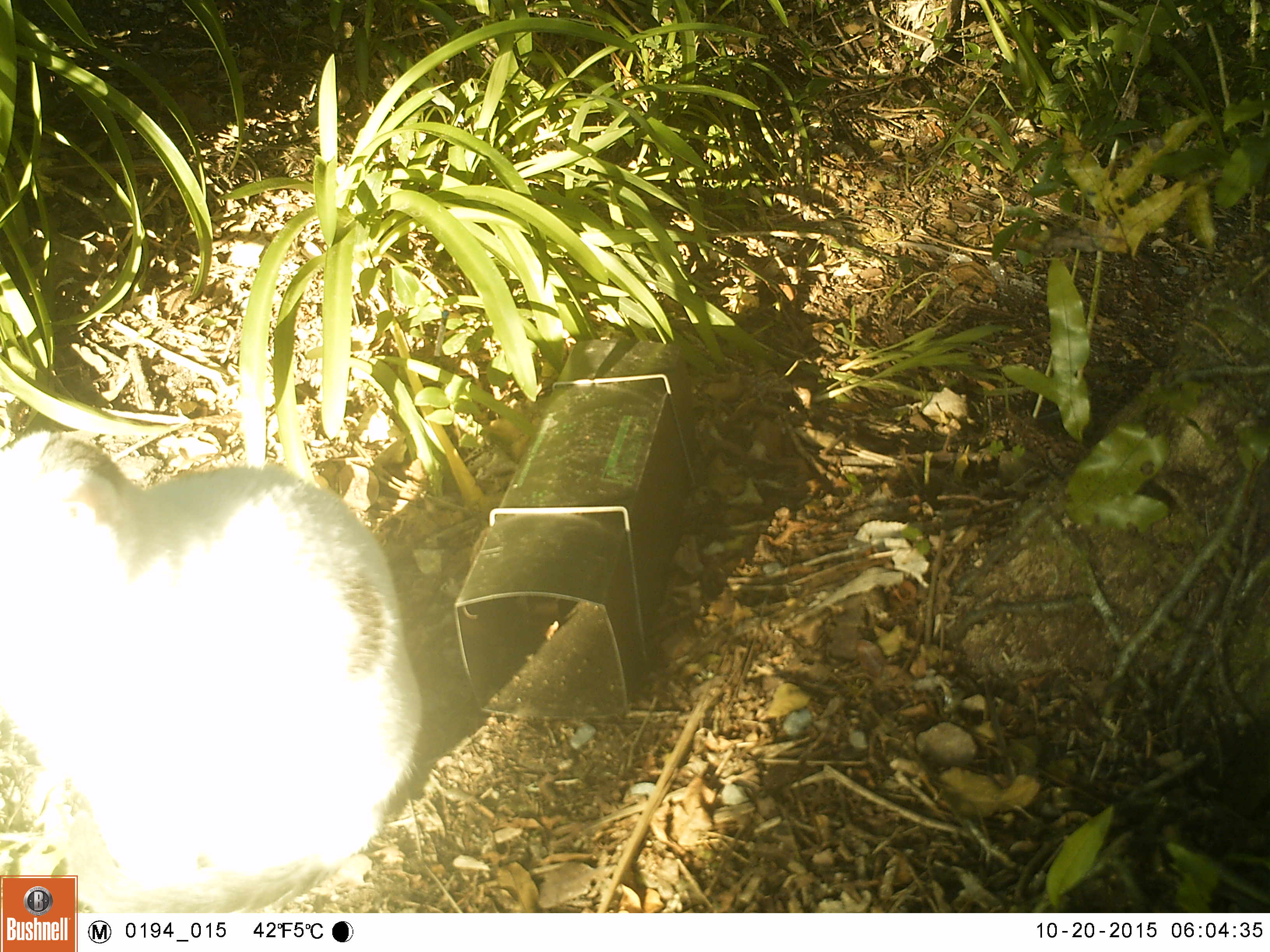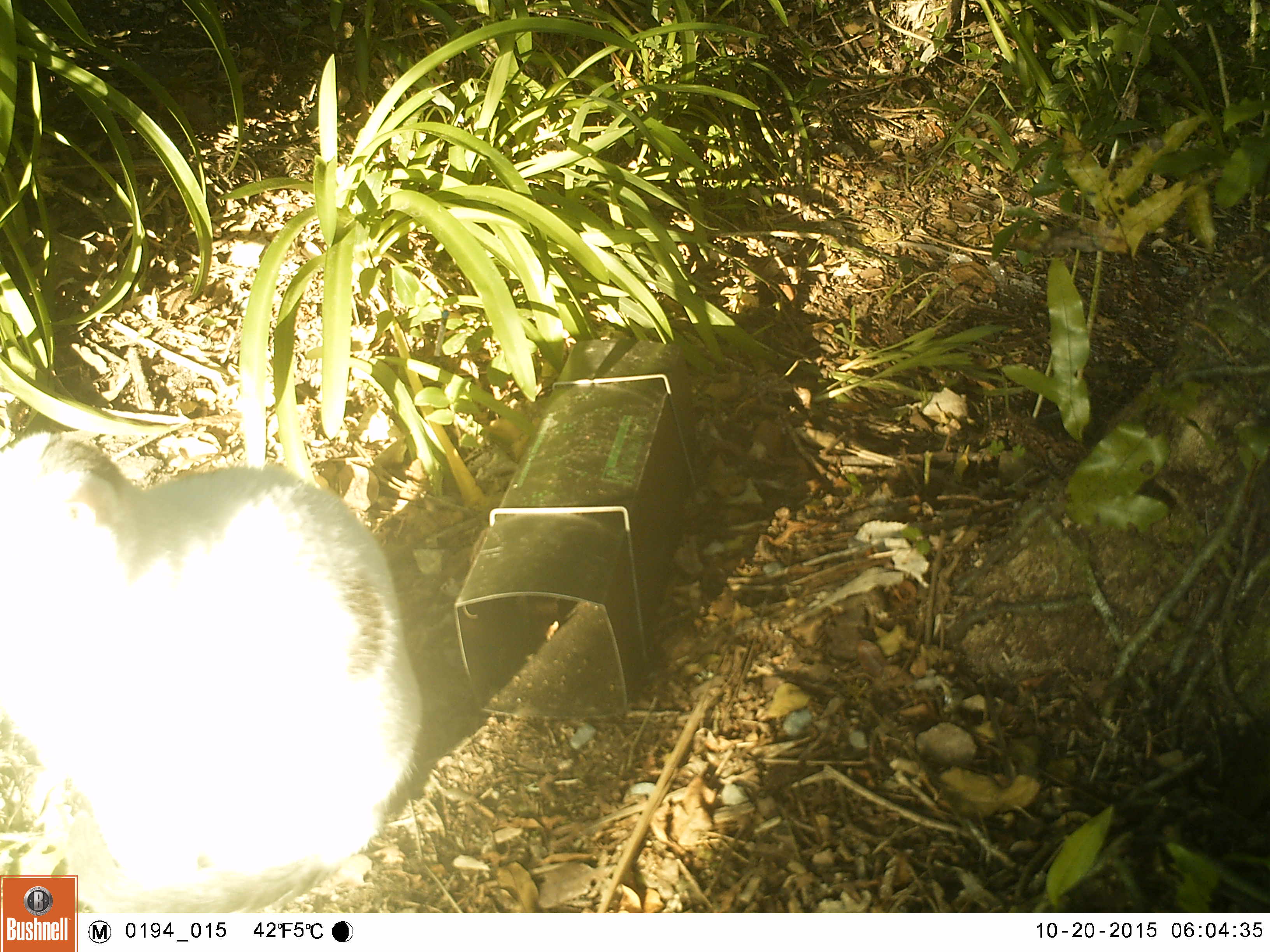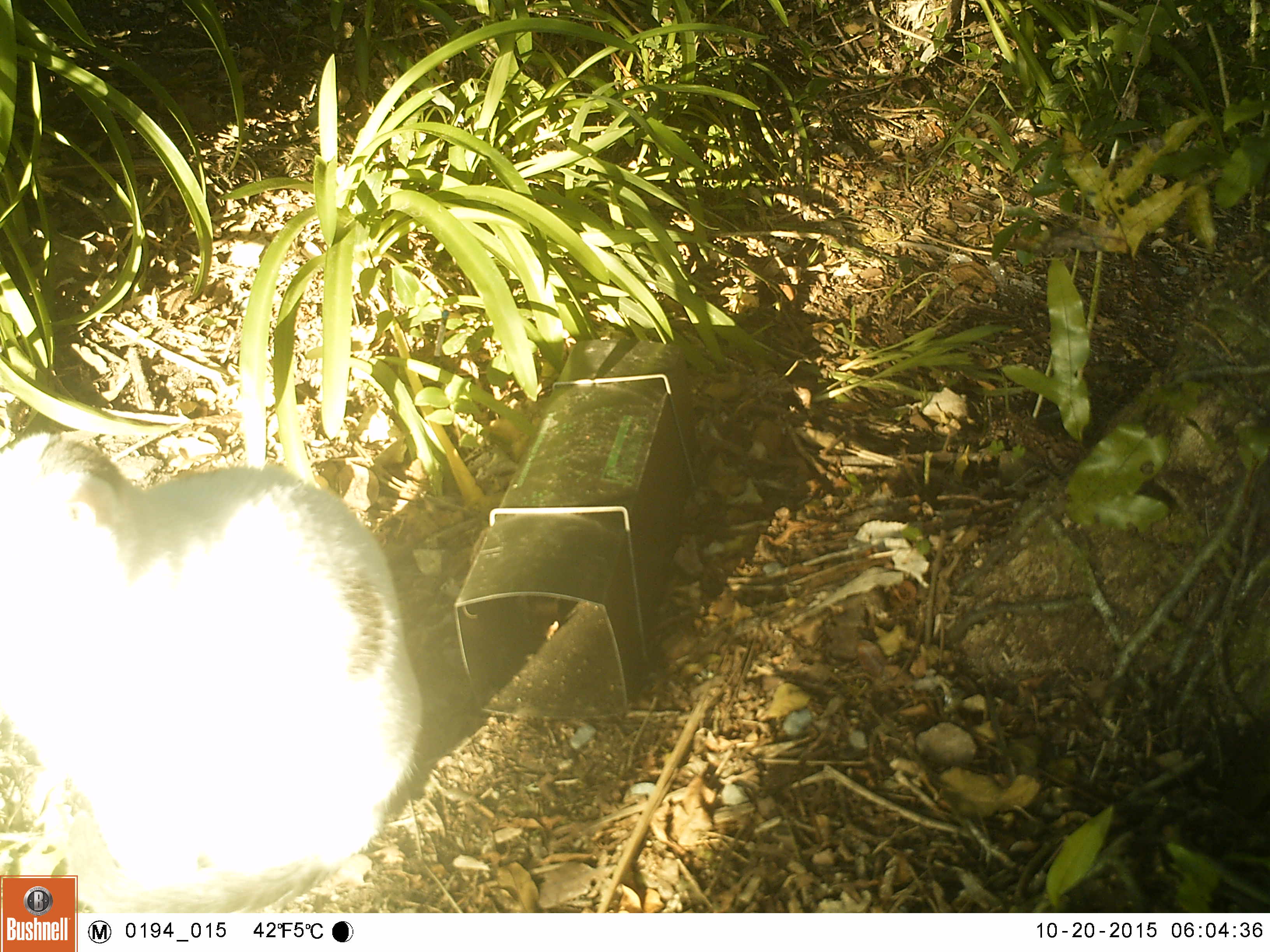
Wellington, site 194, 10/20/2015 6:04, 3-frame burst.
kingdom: Animalia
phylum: Chordata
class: Mammalia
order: Carnivora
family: Felidae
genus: Felis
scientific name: Felis catus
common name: cat